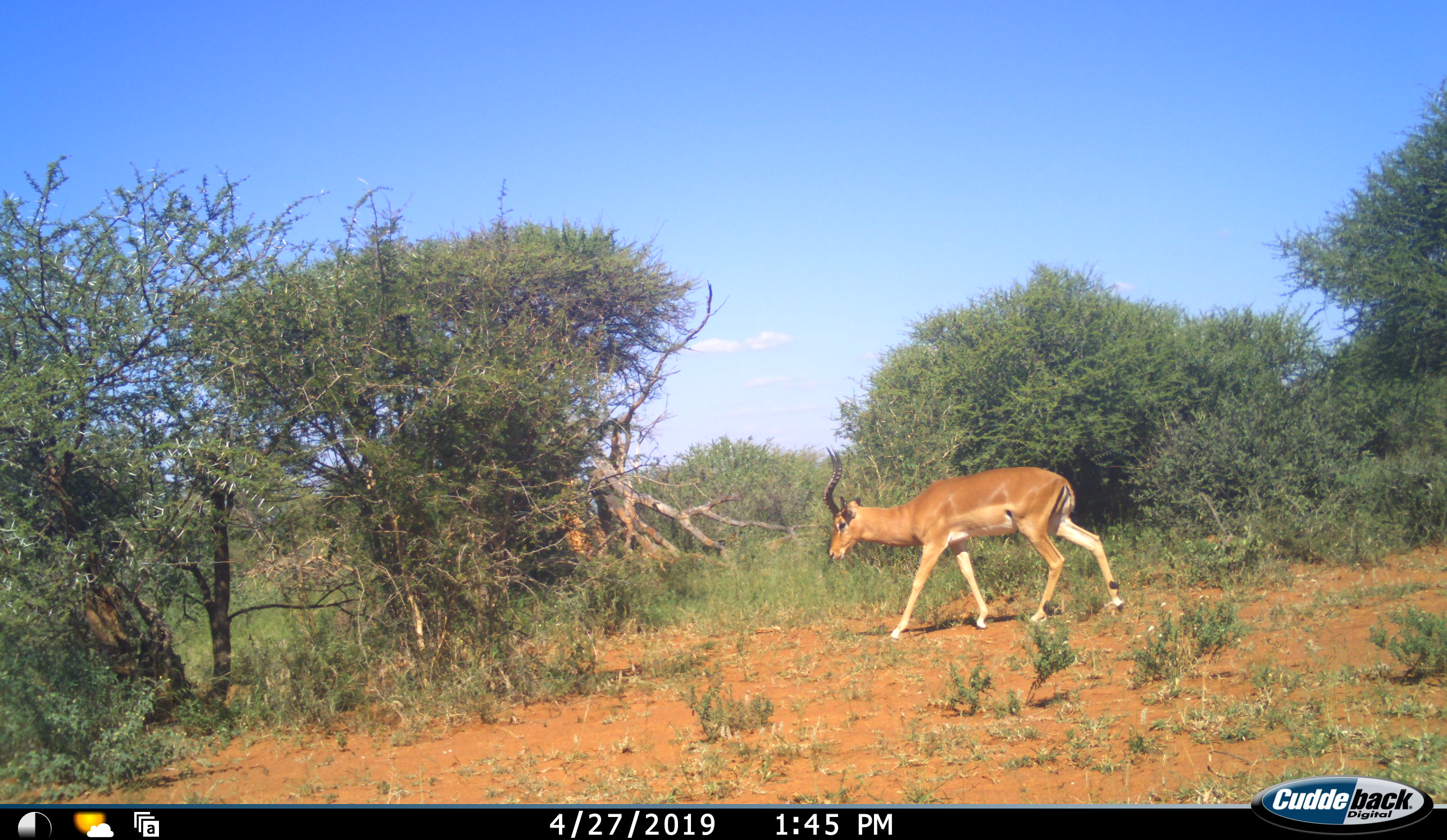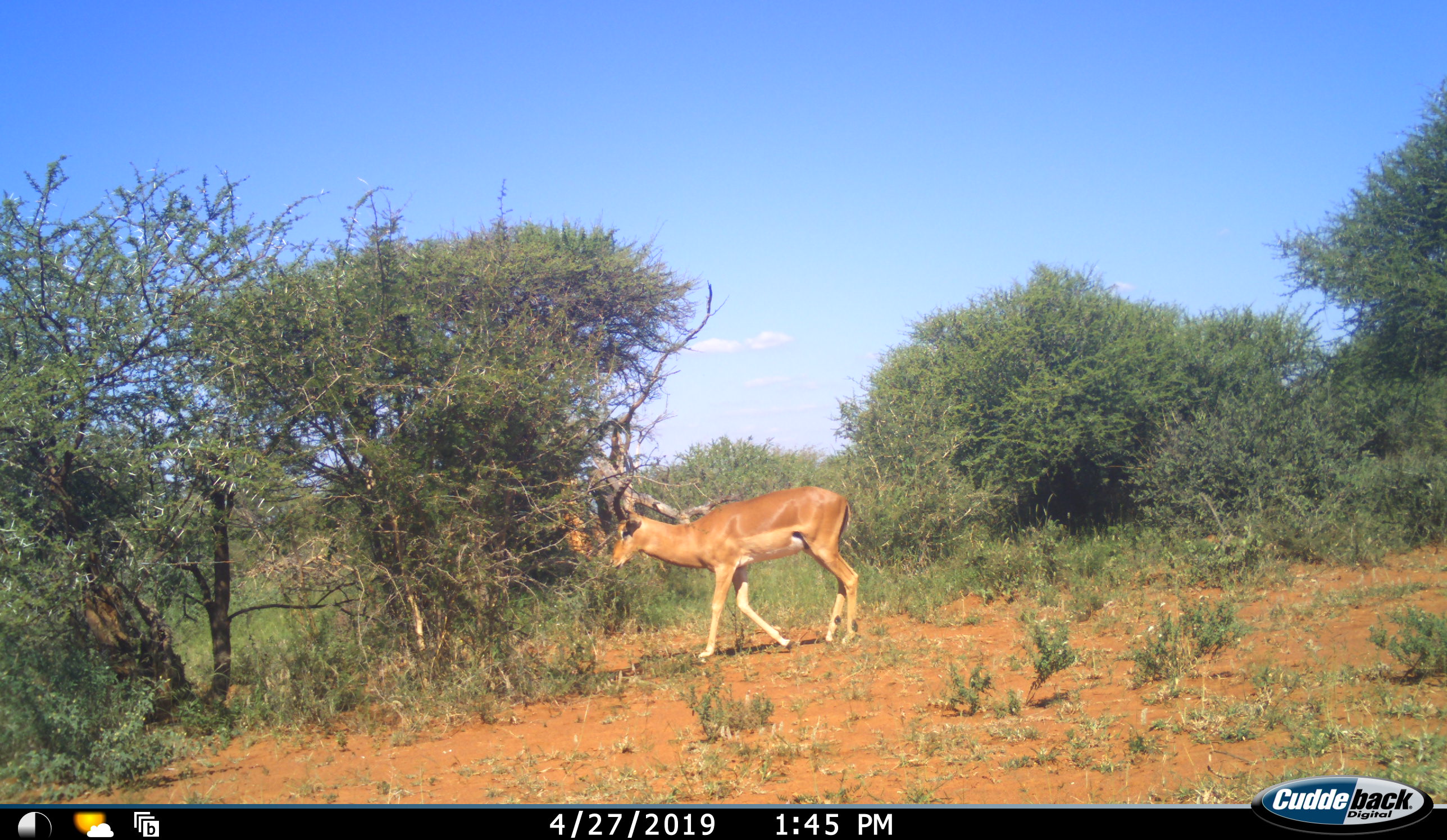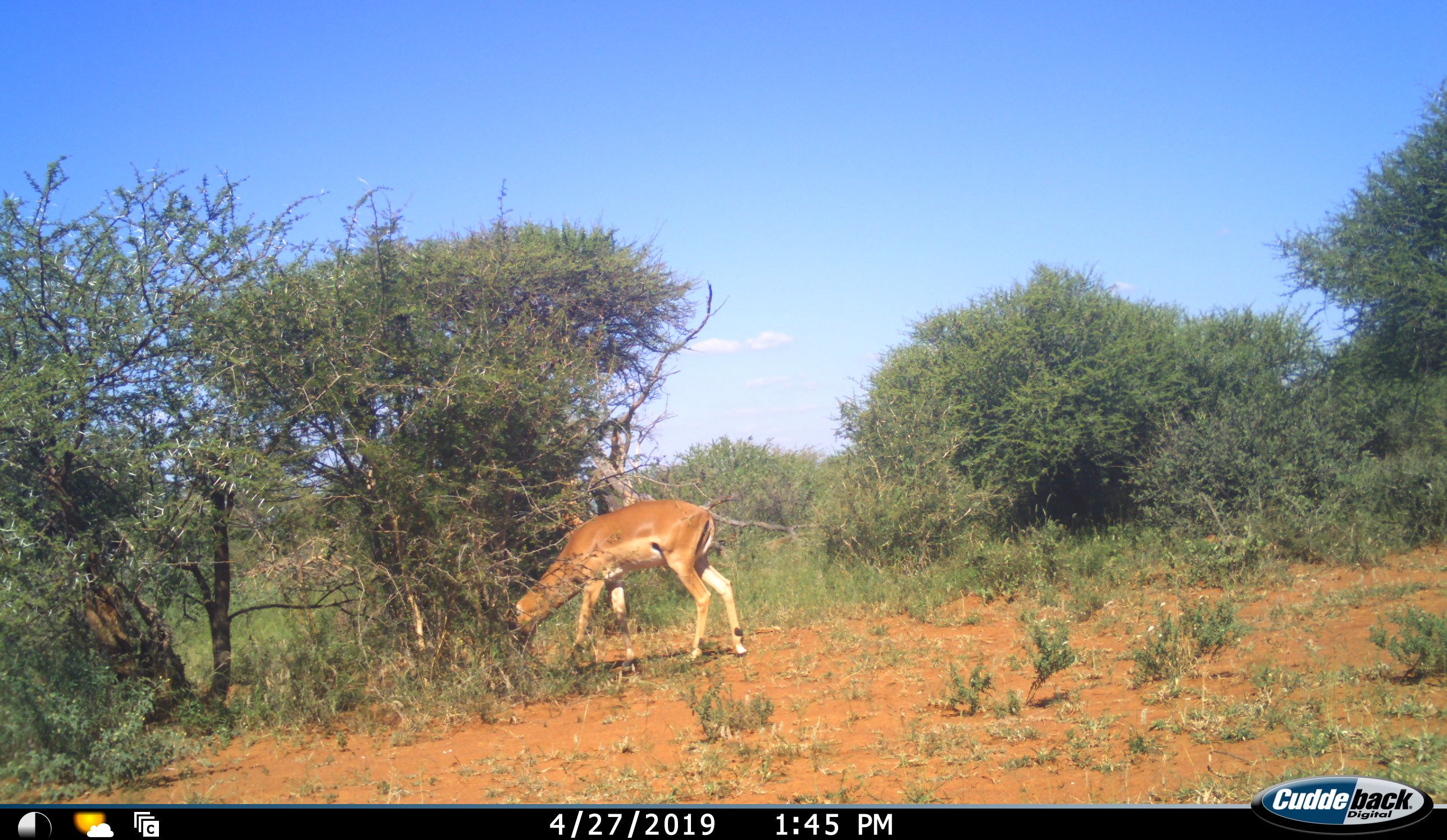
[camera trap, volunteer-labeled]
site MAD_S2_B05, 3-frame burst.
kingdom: Animalia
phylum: Chordata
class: Mammalia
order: Artiodactyla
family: Bovidae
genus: Aepyceros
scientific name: Aepyceros melampus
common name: impala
Impala (Aepyceros melampus), count 1. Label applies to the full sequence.